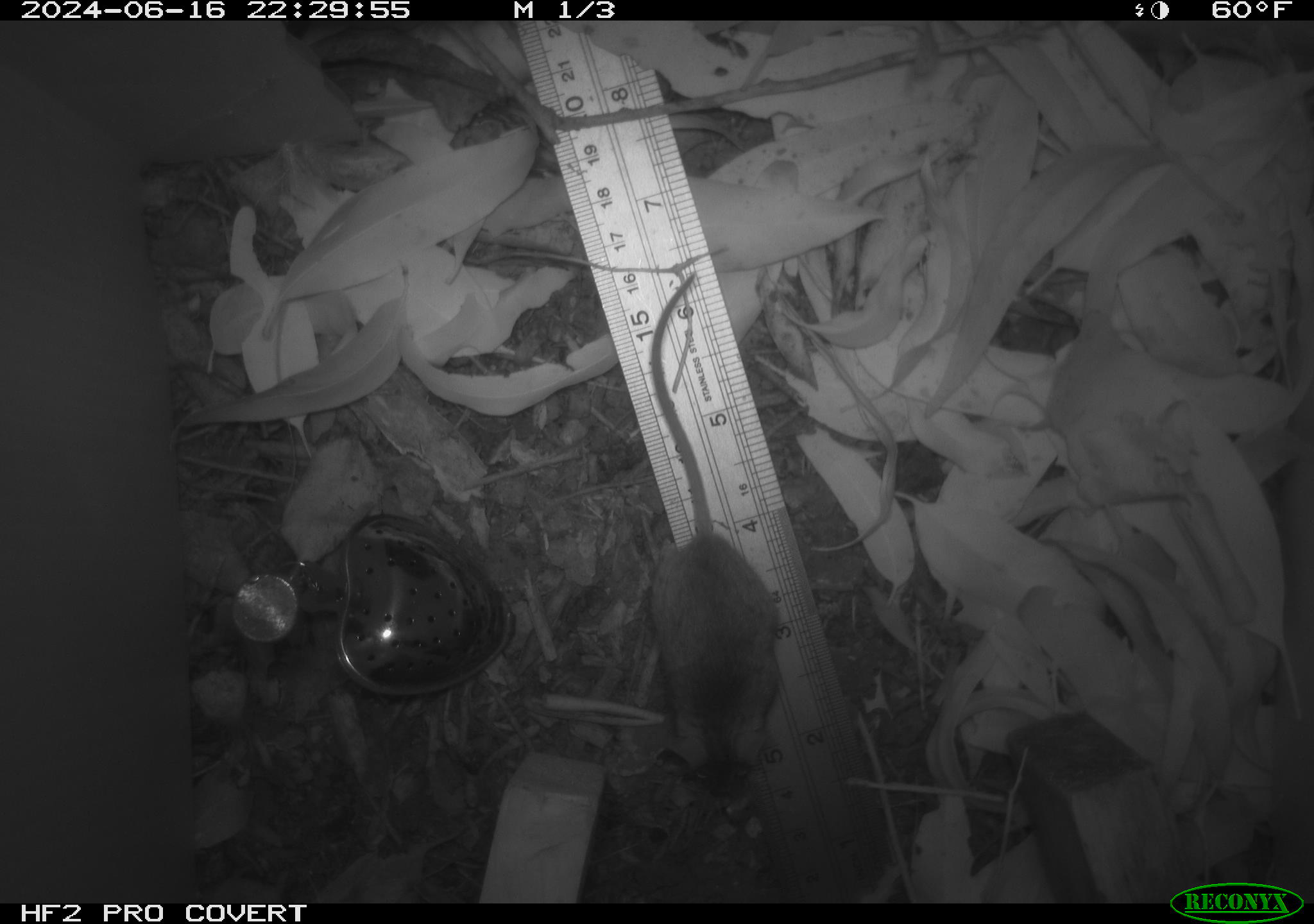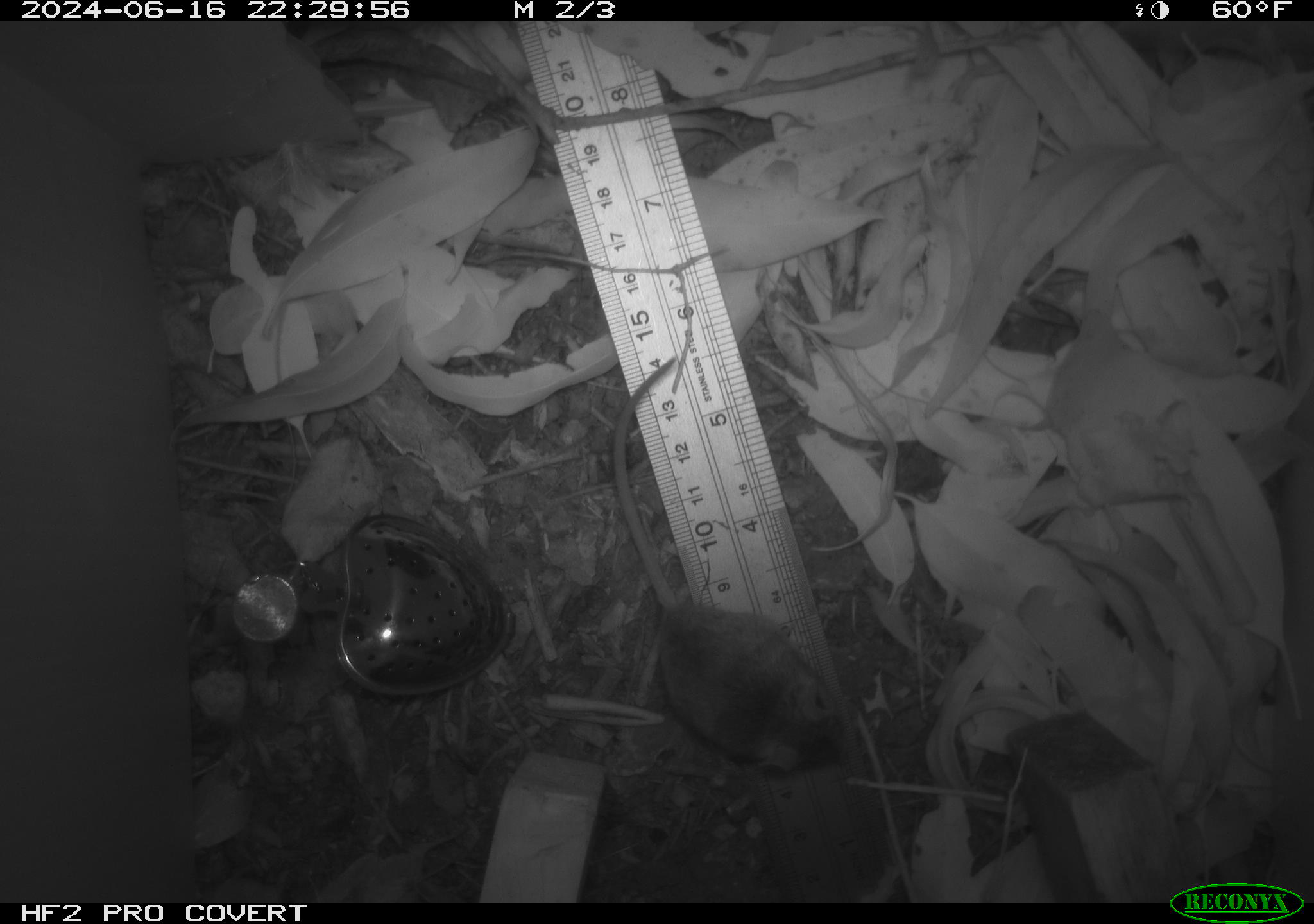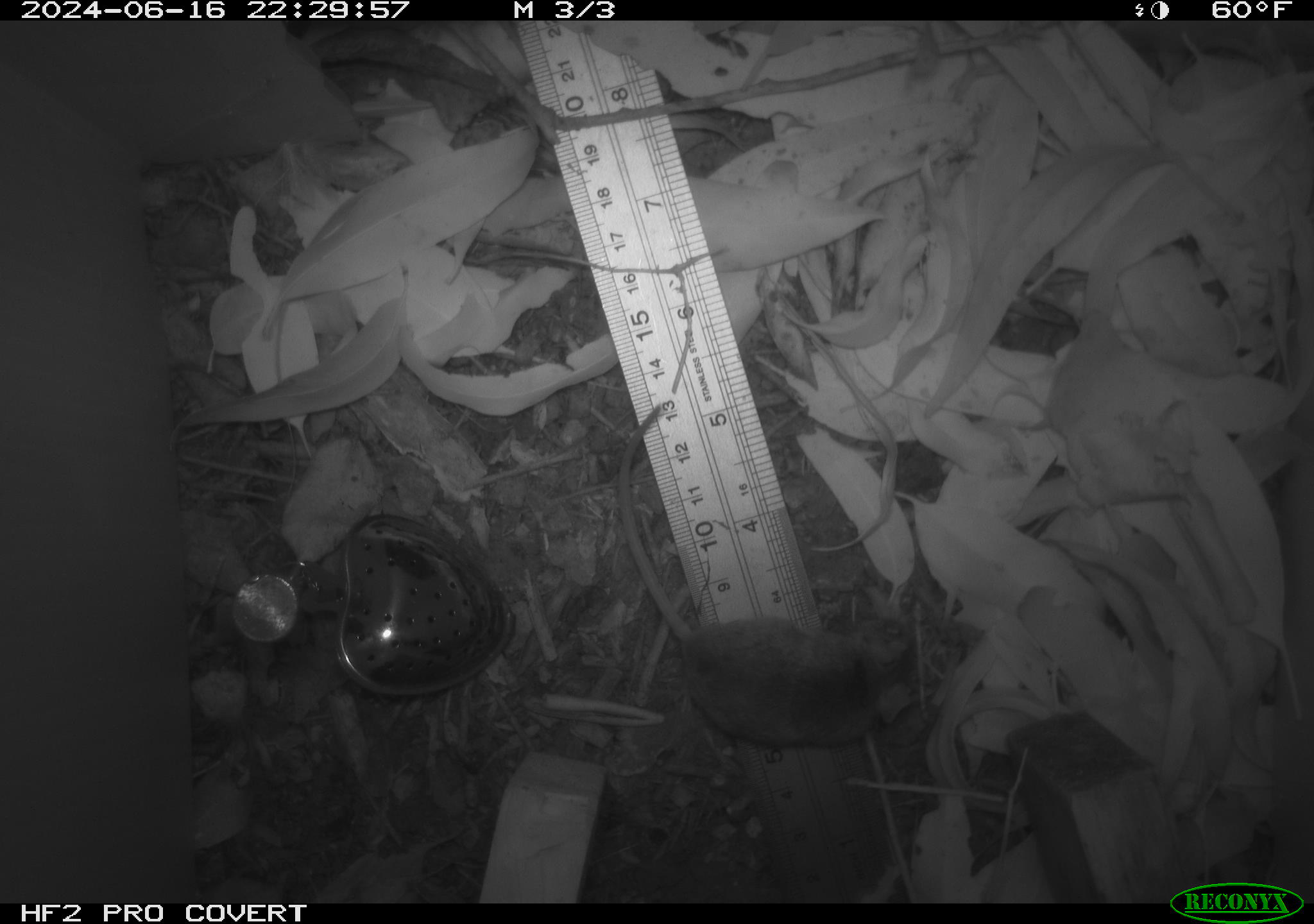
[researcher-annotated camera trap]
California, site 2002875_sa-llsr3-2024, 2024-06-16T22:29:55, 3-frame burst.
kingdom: Animalia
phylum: Chordata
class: Mammalia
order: Rodentia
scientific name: Rodentia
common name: mouse species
Mouse species (Rodentia).